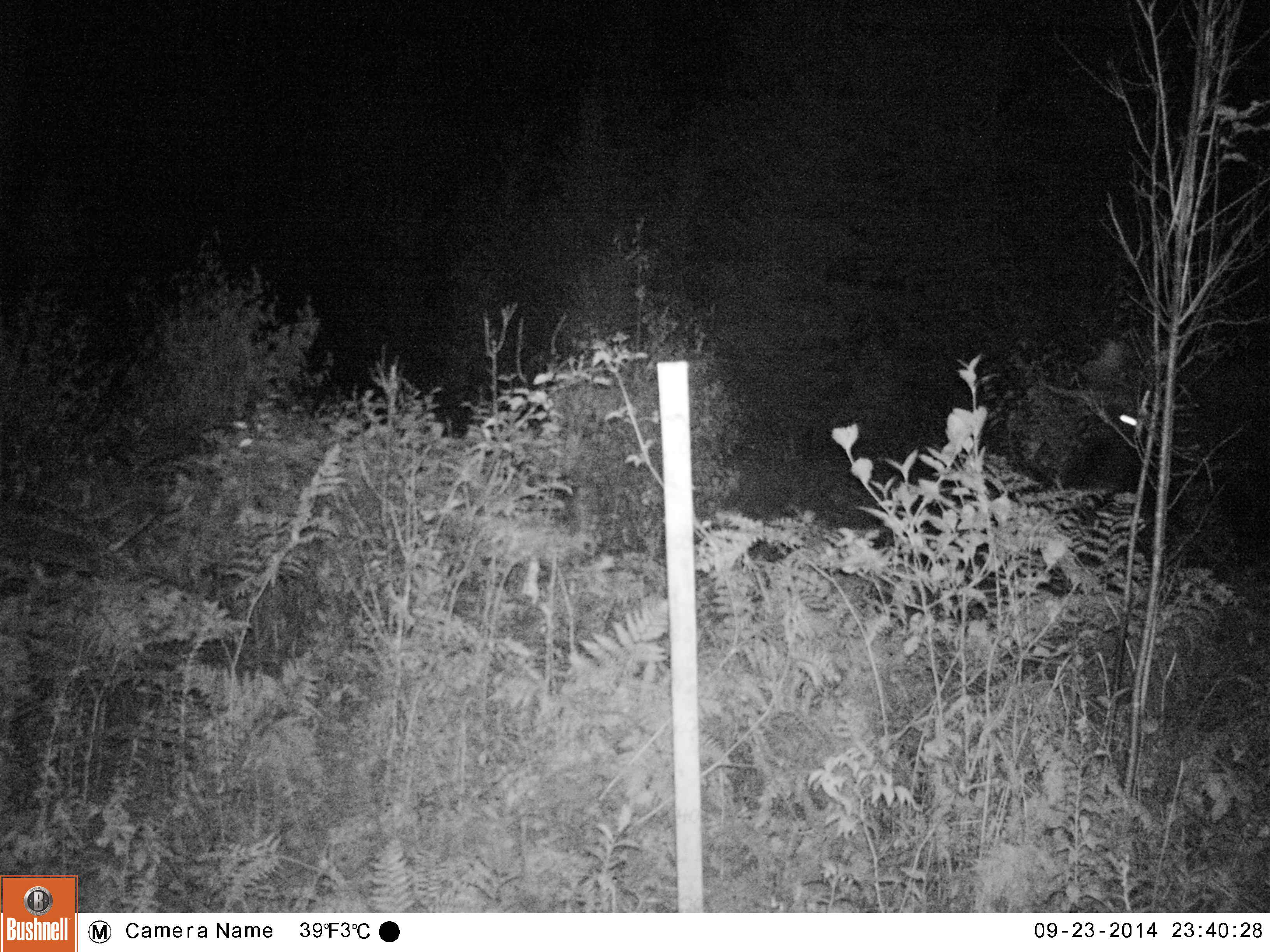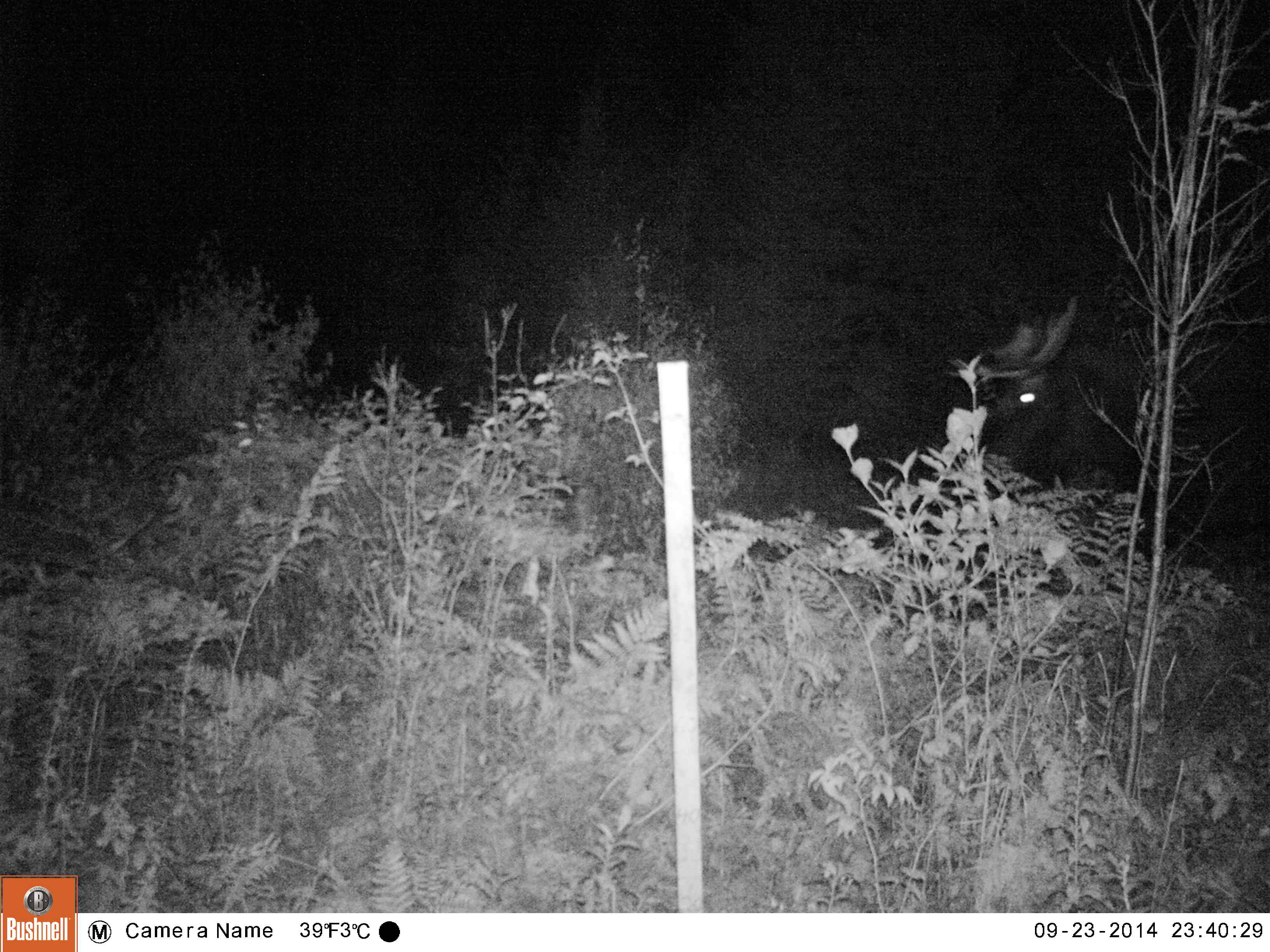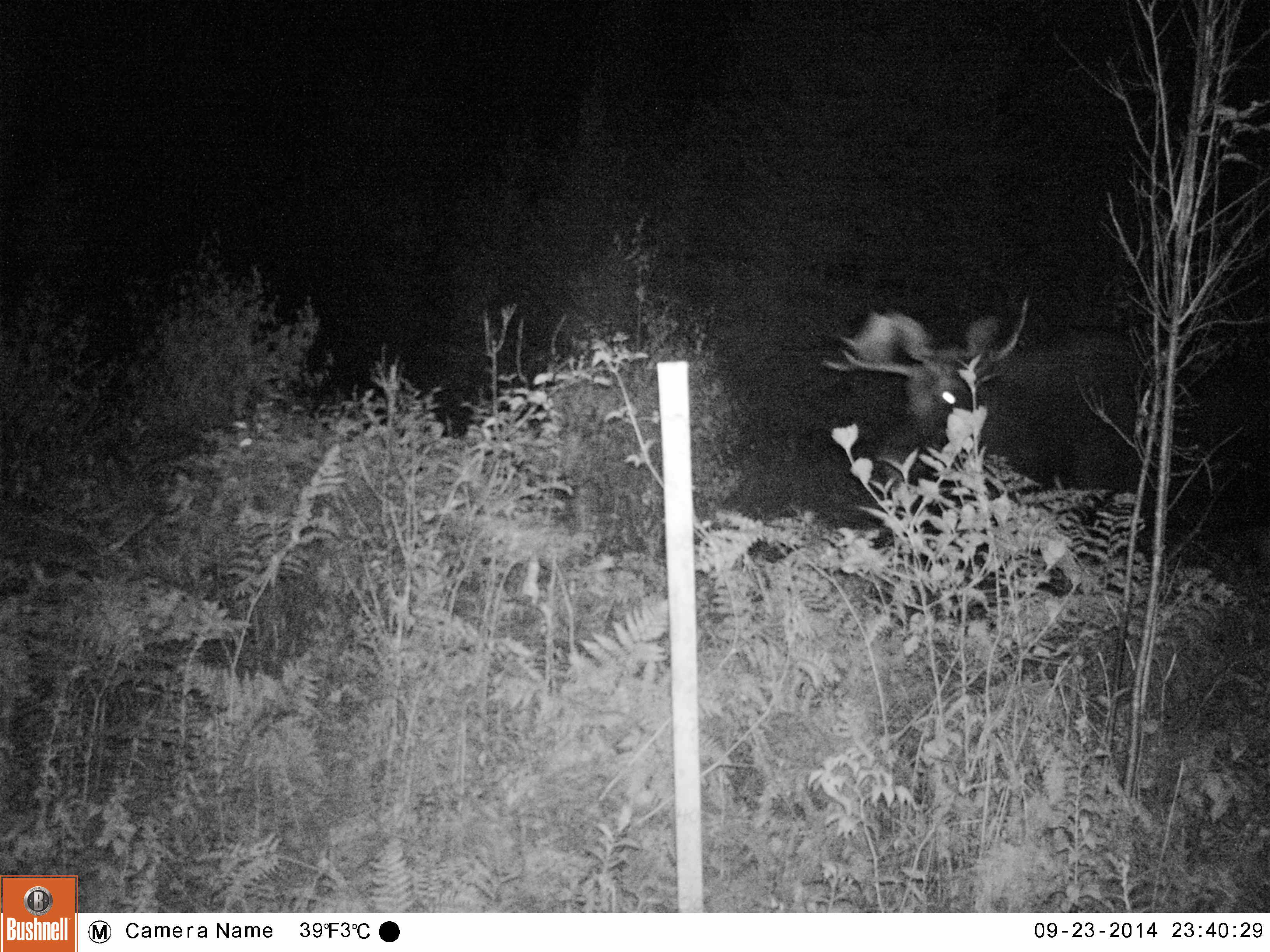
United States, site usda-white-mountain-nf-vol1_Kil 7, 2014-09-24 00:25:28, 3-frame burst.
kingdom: Animalia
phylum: Chordata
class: Mammalia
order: Artiodactyla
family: Cervidae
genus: Alces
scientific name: Alces alces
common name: moose